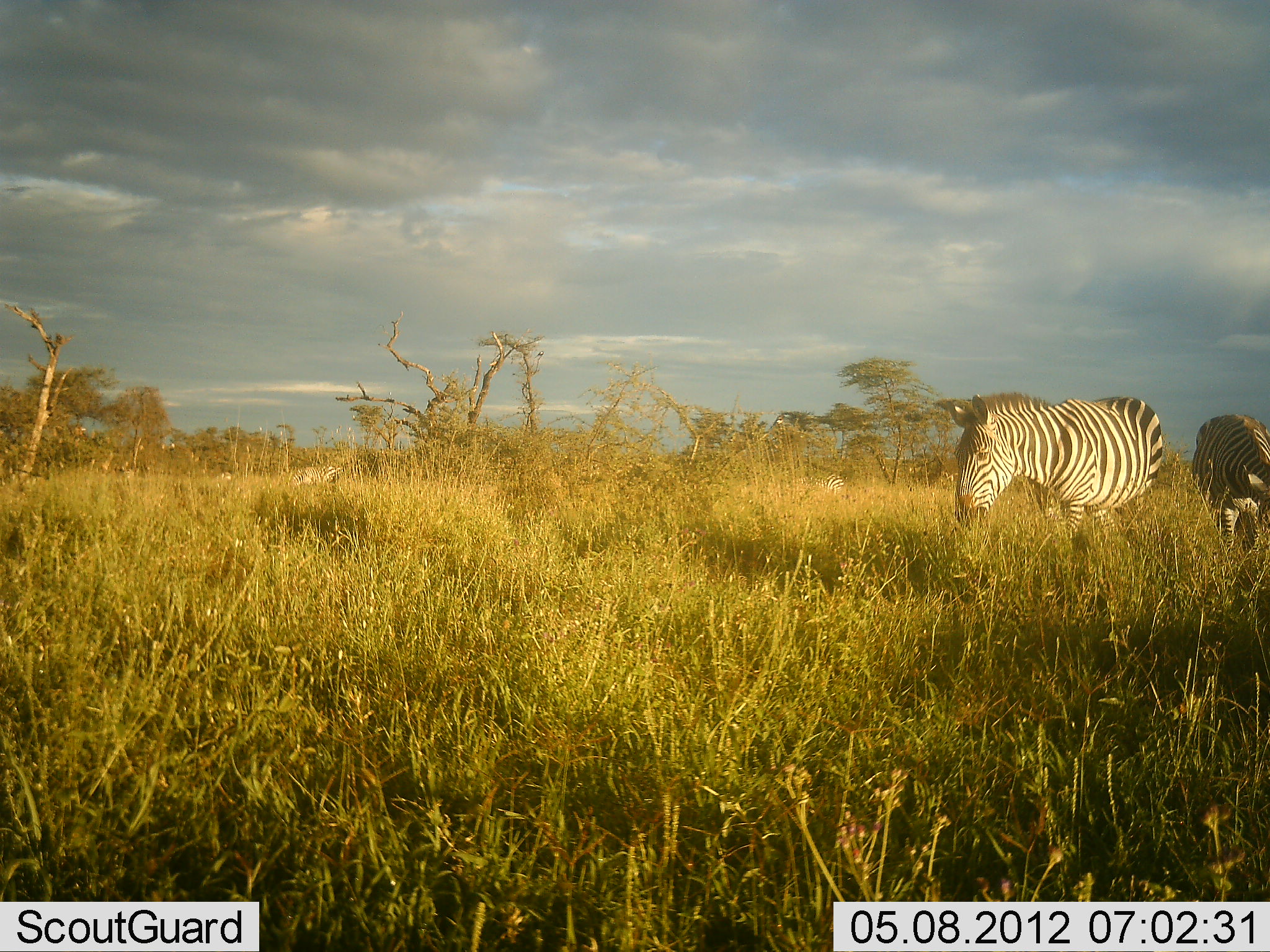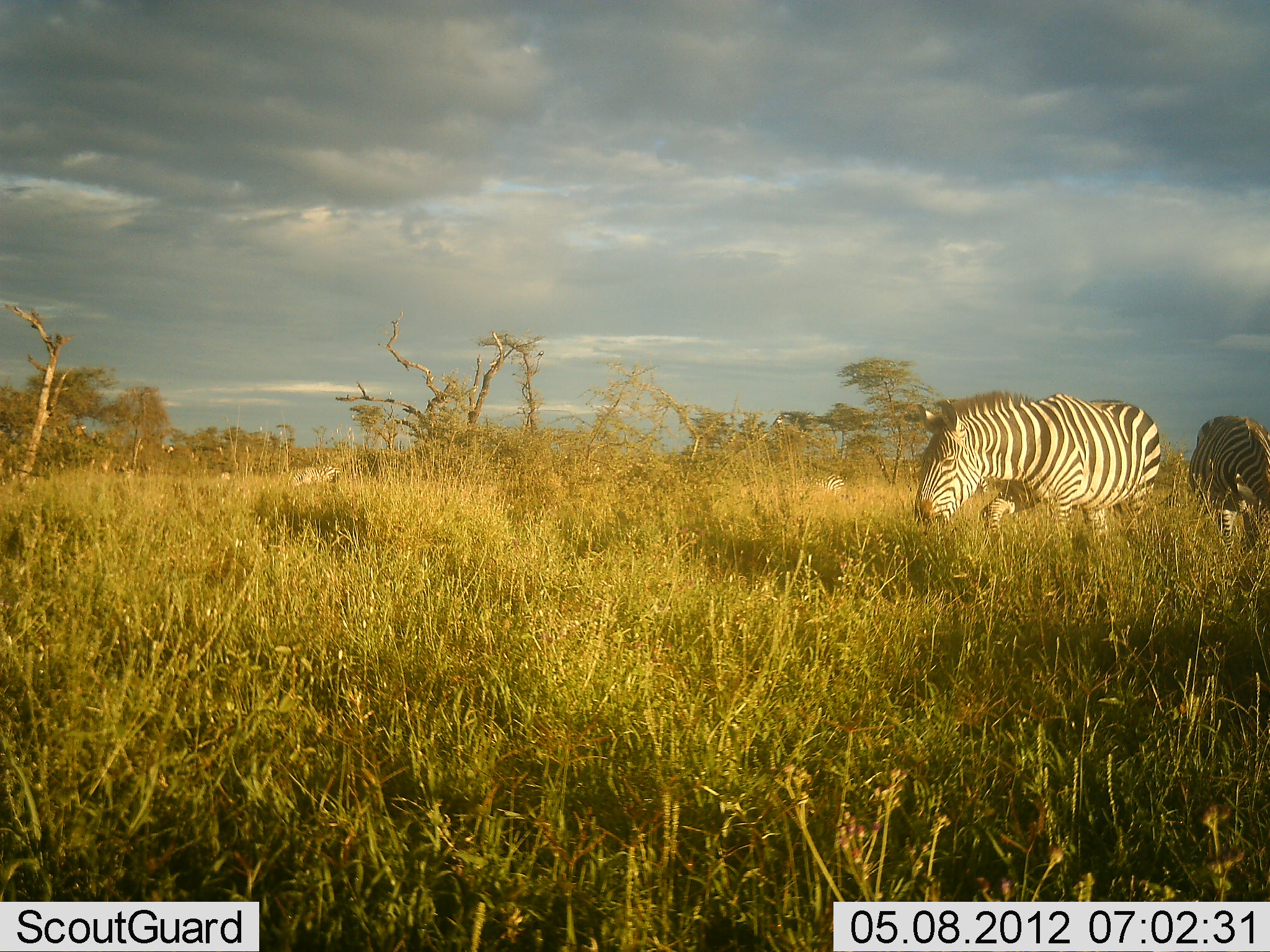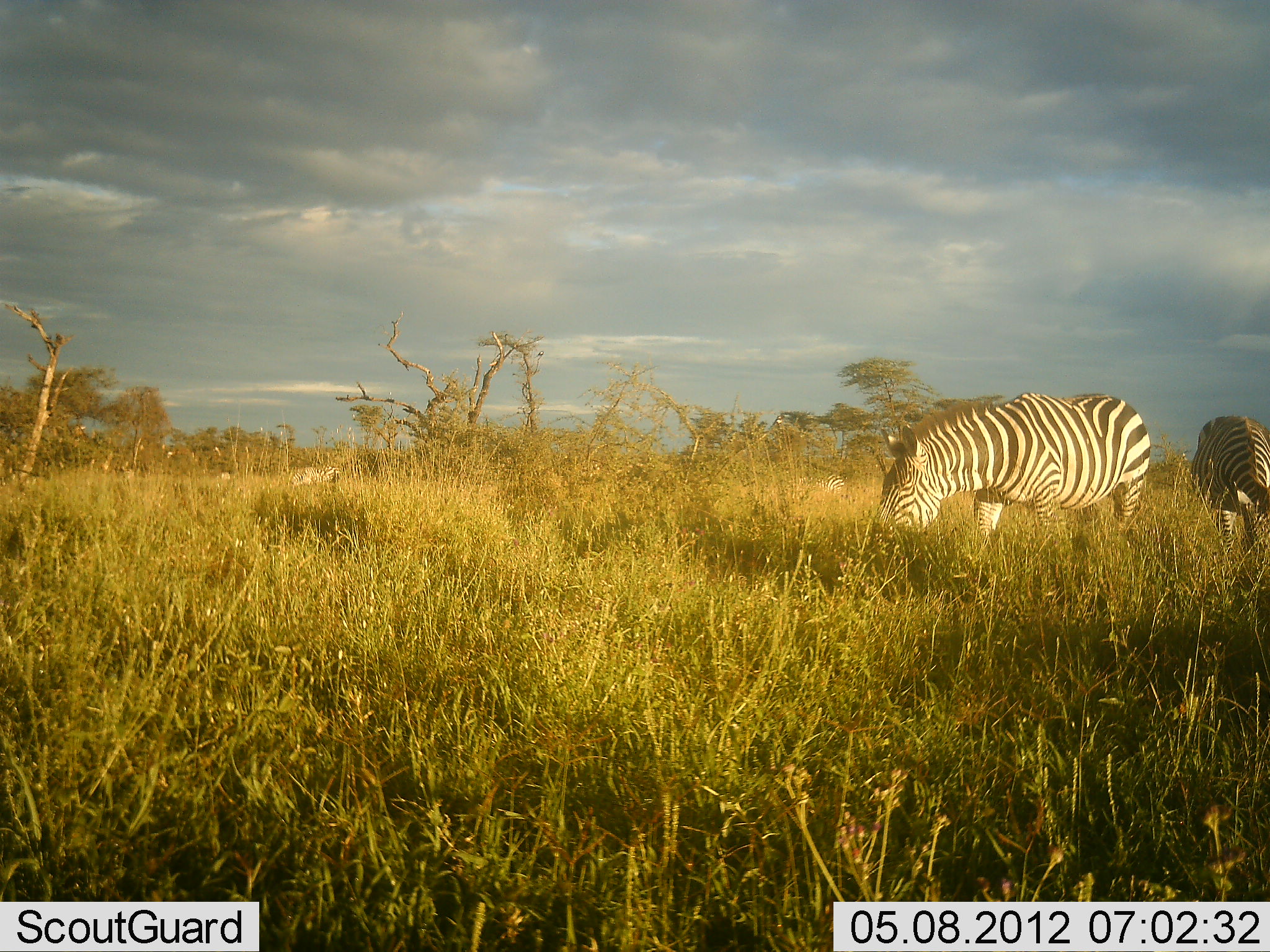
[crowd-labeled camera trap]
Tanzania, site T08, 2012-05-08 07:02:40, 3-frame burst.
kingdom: Animalia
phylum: Chordata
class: Mammalia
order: Perissodactyla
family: Equidae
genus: Equus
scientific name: Equus quagga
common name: plains zebra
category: zebra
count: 2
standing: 60%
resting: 0%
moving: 50%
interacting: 0%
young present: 0%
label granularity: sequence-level